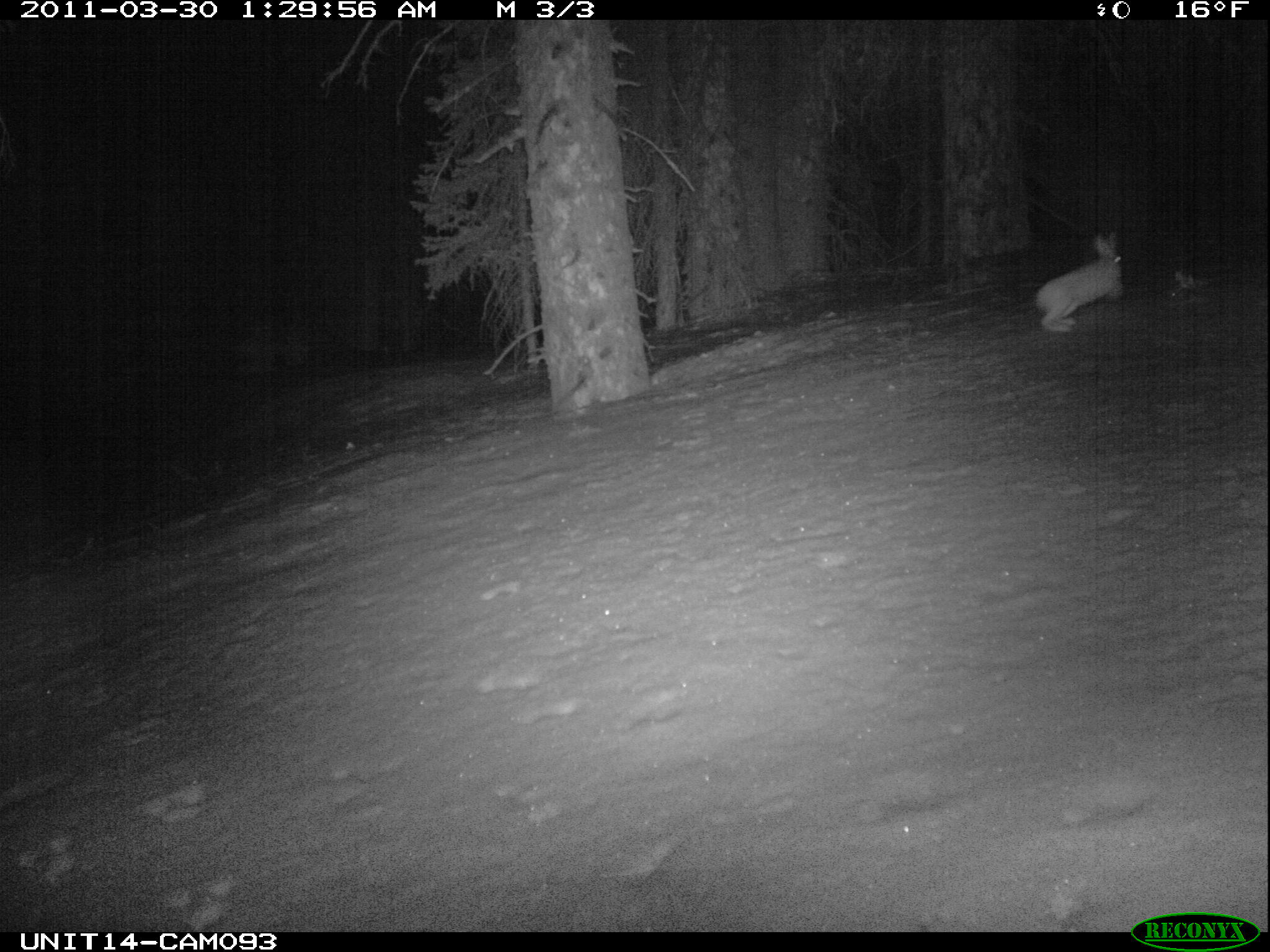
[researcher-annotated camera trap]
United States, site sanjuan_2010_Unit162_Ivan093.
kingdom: Animalia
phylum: Chordata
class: Mammalia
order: Lagomorpha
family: Leporidae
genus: Lepus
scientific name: Lepus americanus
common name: snowshoe hare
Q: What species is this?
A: Lepus americanus (snowshoe hare).